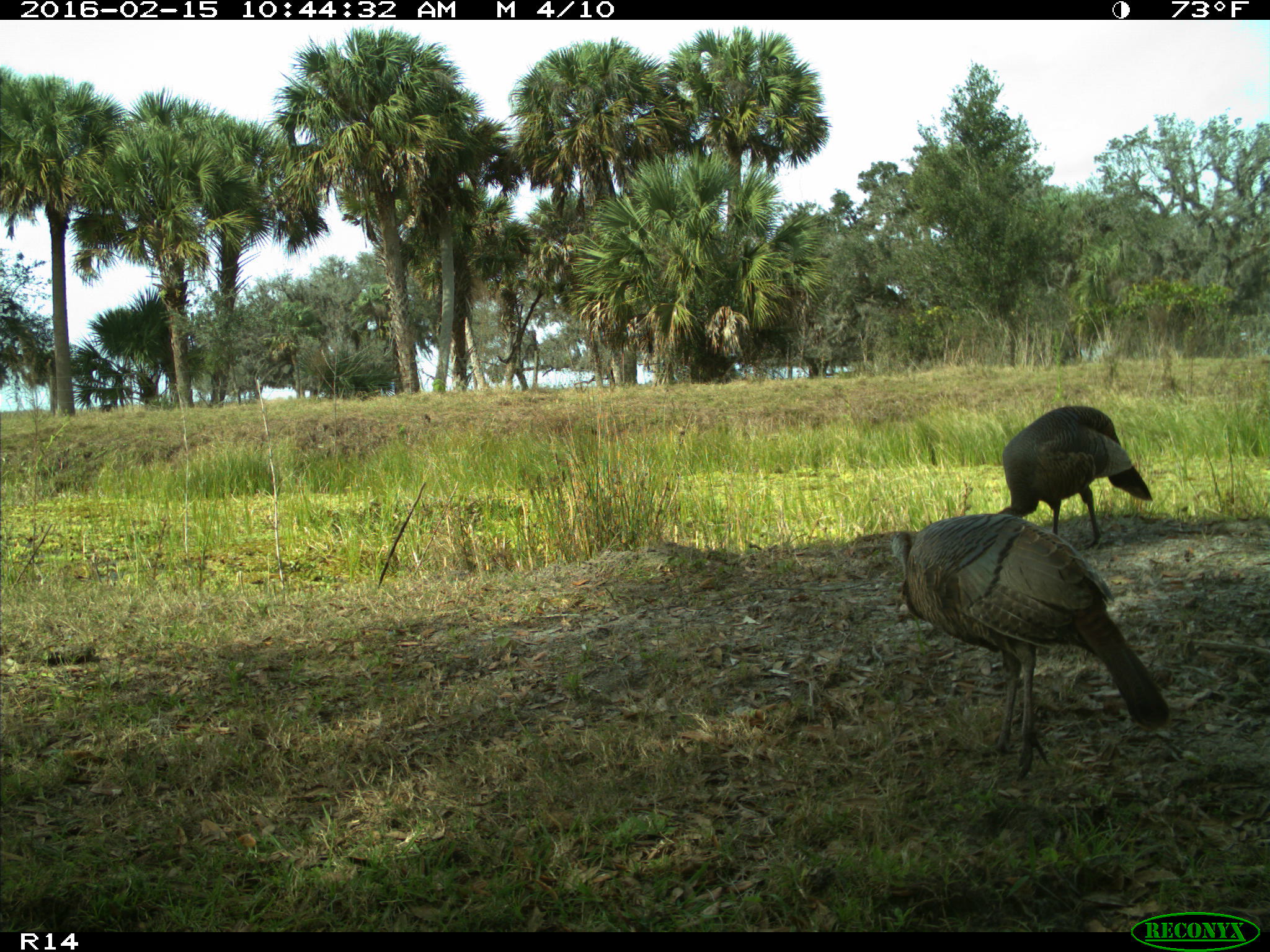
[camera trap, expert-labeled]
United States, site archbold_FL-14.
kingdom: Animalia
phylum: Chordata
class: Aves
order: Galliformes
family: Phasianidae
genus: Meleagris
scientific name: Meleagris gallopavo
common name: wild turkey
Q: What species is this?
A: Meleagris gallopavo (wild turkey).